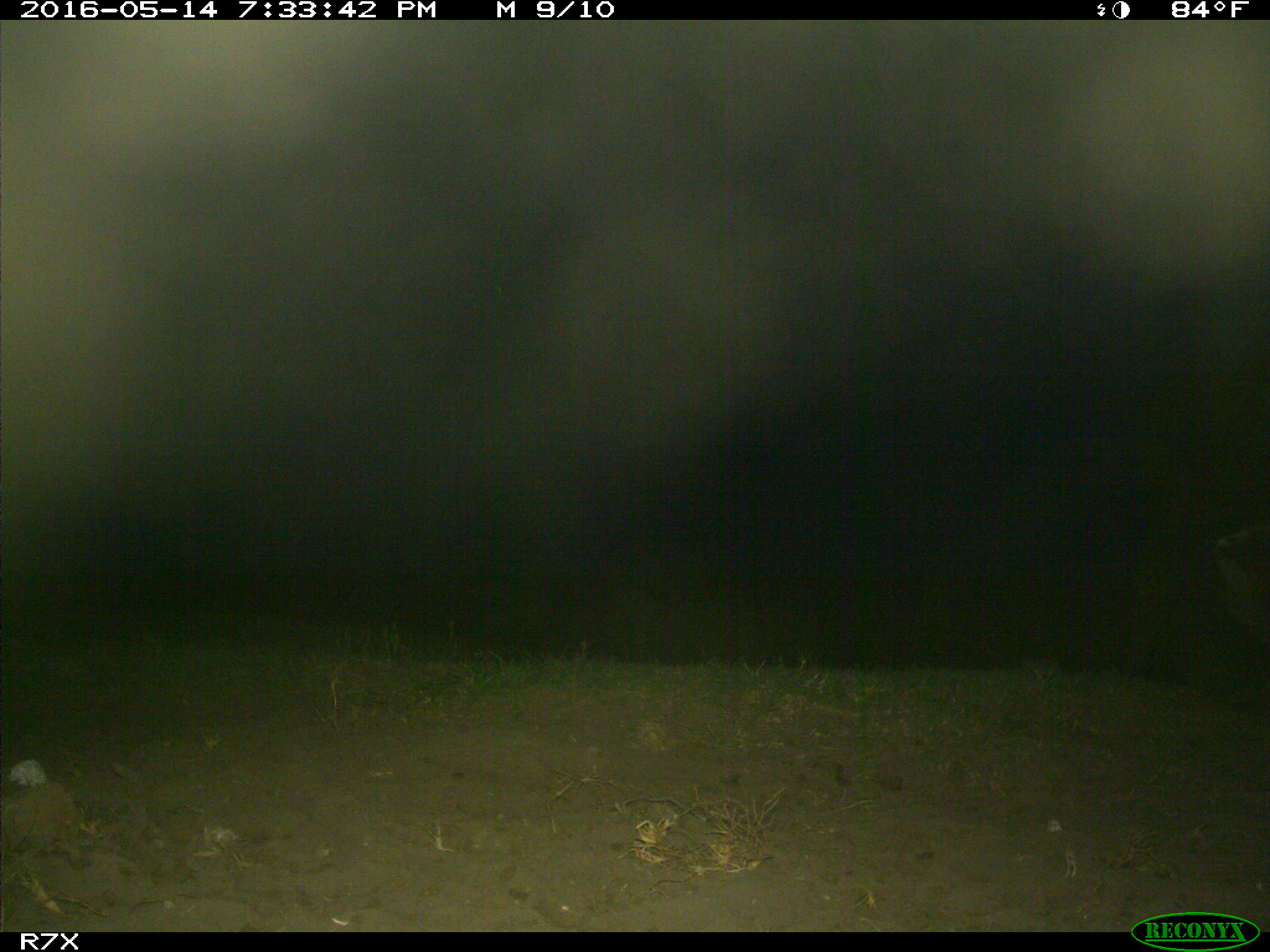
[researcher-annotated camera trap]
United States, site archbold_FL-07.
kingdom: Animalia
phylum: Chordata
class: Mammalia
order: Artiodactyla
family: Bovidae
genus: Bos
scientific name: Bos taurus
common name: domestic cow